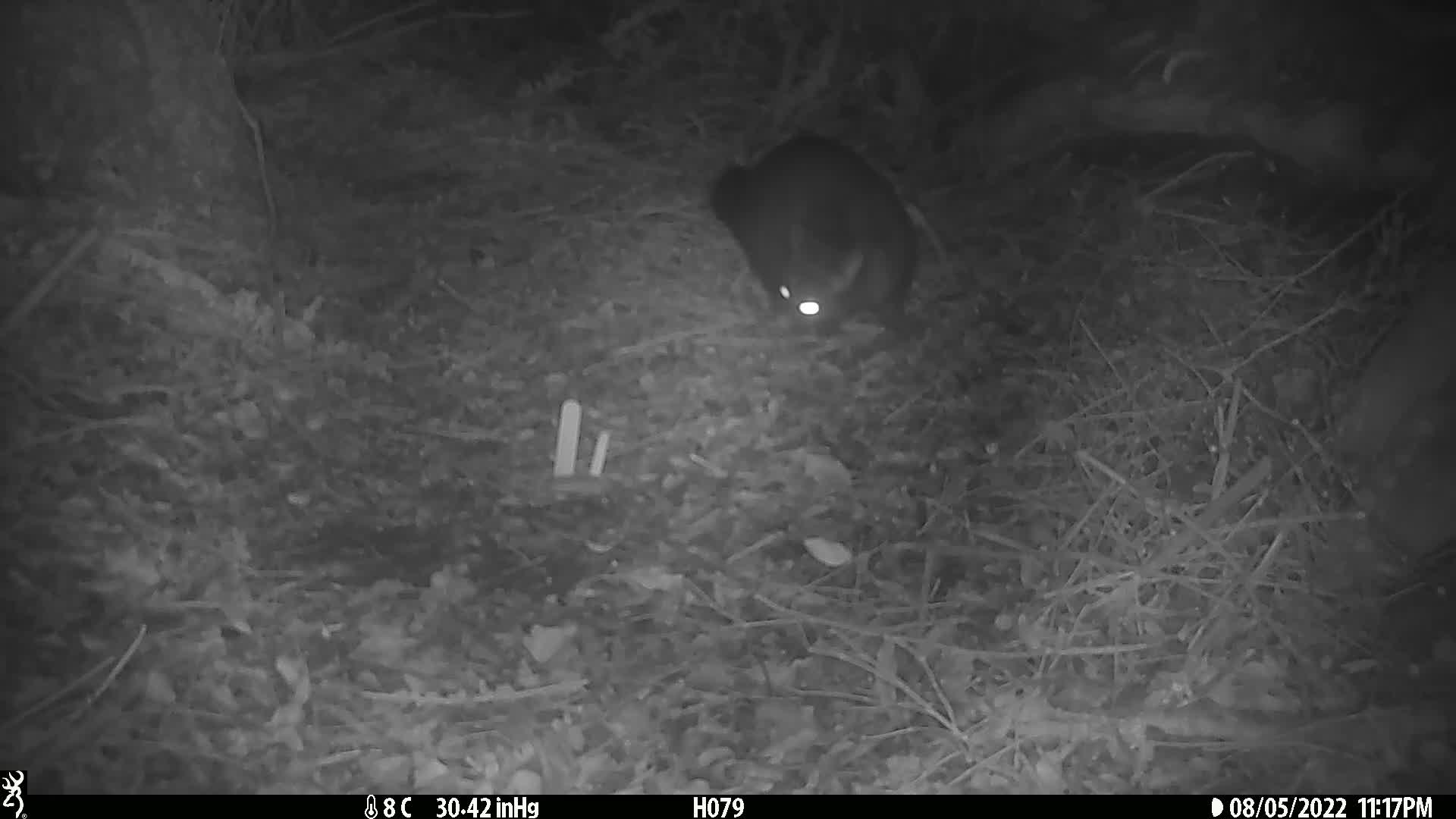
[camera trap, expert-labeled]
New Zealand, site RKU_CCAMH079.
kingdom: Animalia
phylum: Chordata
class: Mammalia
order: Diprotodontia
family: Phalangeridae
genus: Trichosurus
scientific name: Trichosurus vulpecula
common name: common brushtail possum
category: possum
Possum (common brushtail possum) (Trichosurus vulpecula).